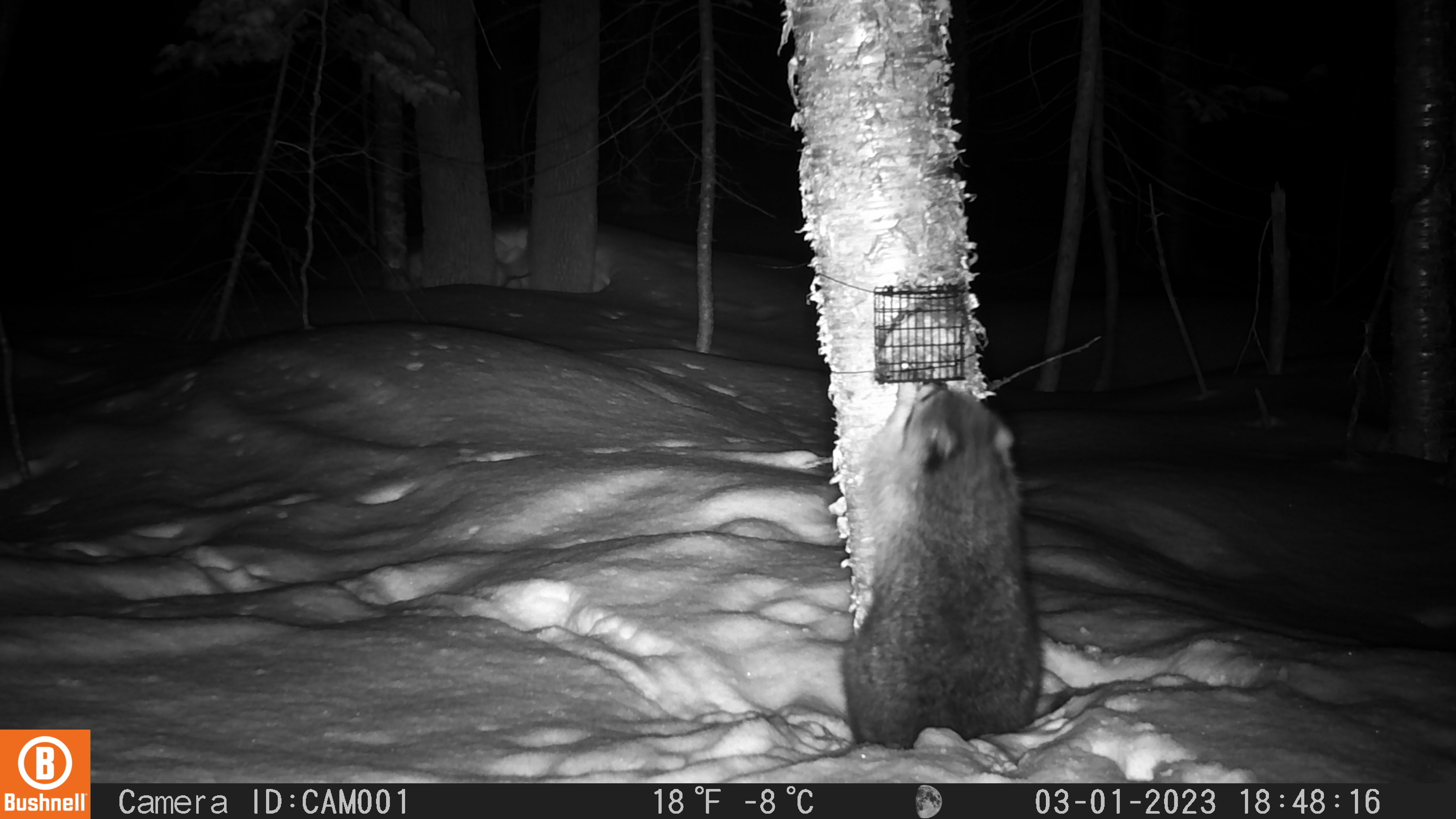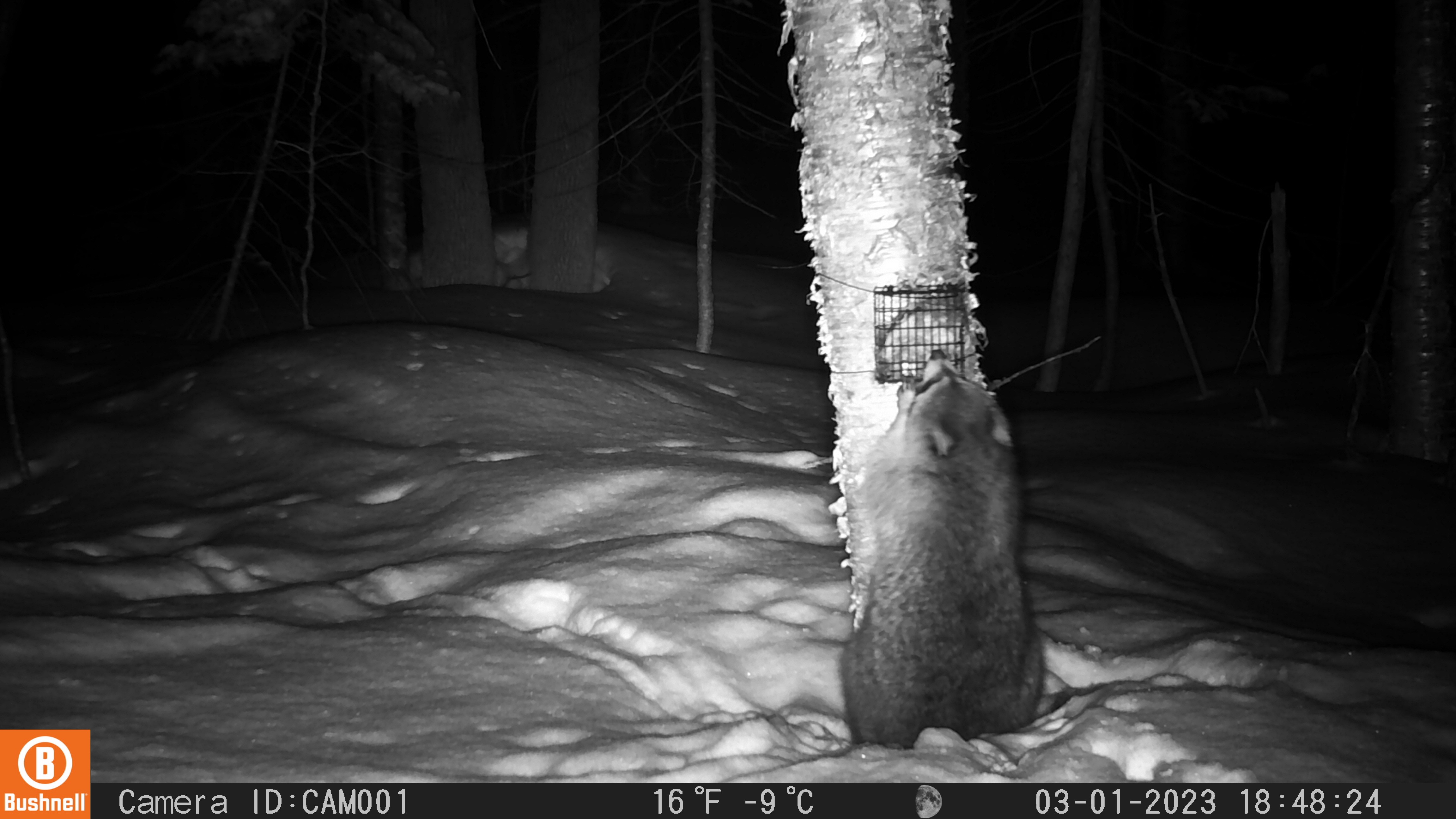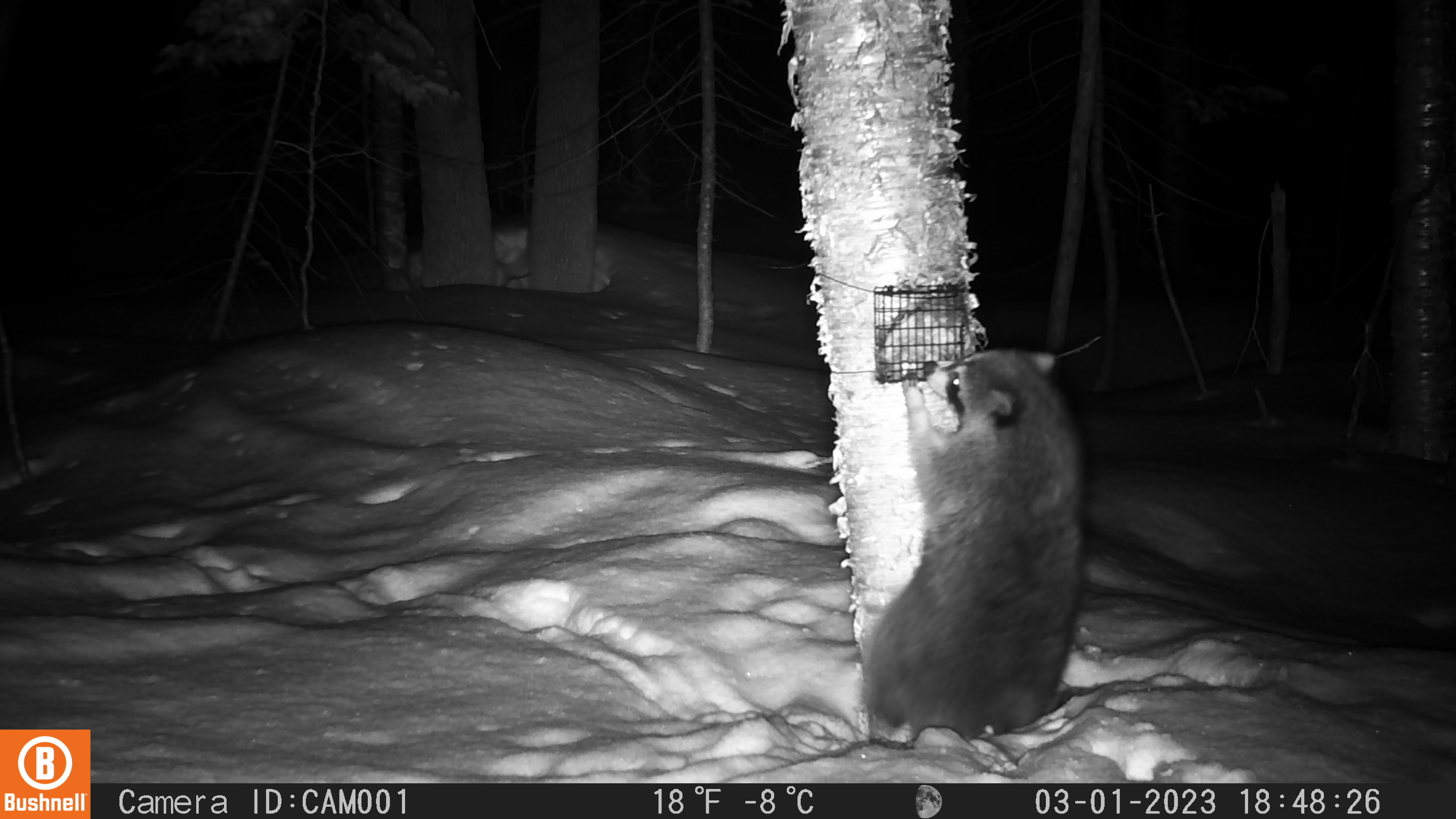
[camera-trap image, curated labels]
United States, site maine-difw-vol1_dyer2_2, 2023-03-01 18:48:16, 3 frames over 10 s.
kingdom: Animalia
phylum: Chordata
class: Mammalia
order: Carnivora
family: Procyonidae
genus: Procyon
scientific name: Procyon lotor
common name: raccoon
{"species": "raccoon (Procyon lotor)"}